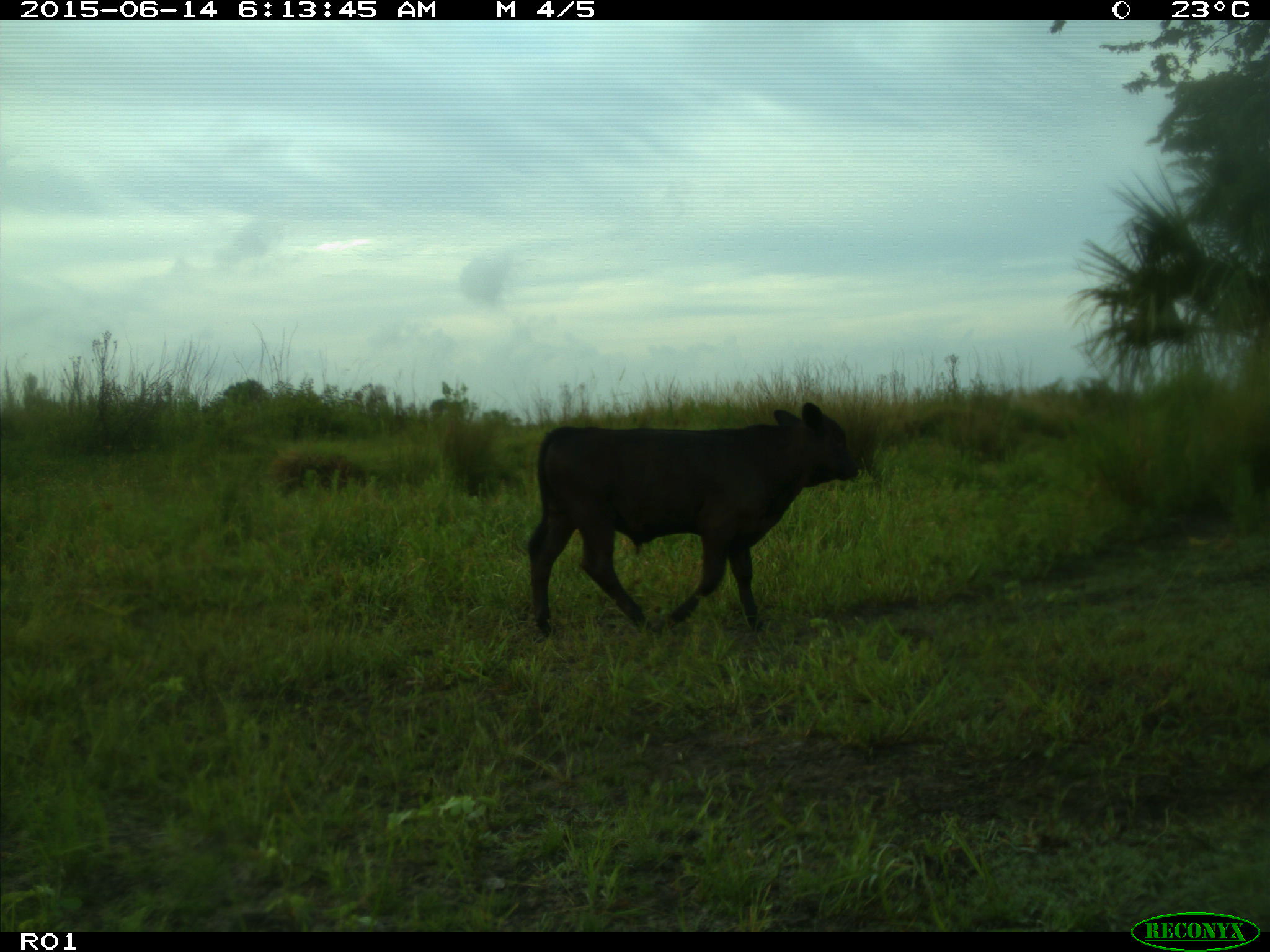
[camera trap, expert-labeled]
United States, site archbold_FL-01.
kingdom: Animalia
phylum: Chordata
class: Mammalia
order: Artiodactyla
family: Bovidae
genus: Bos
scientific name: Bos taurus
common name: domestic cow